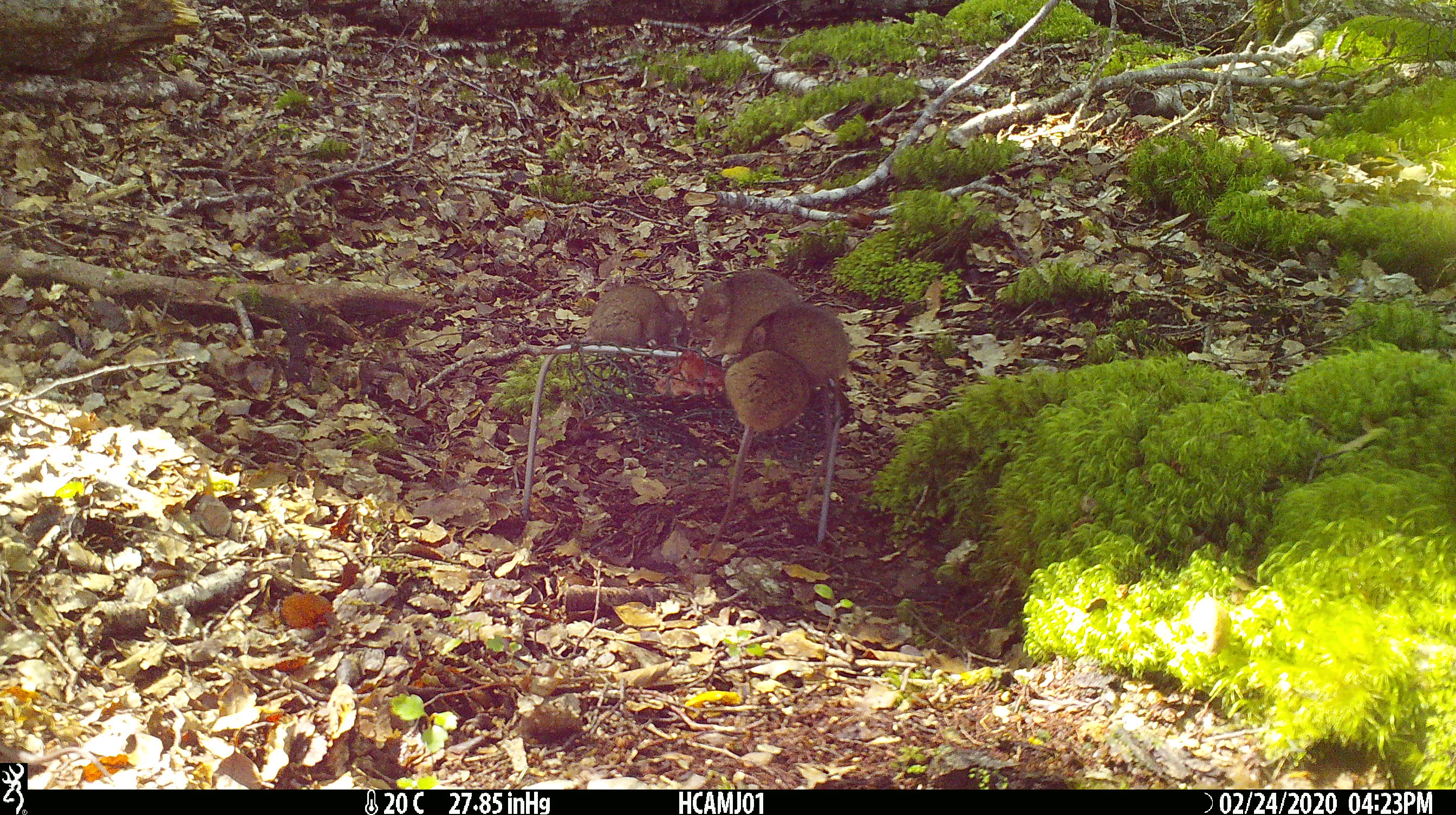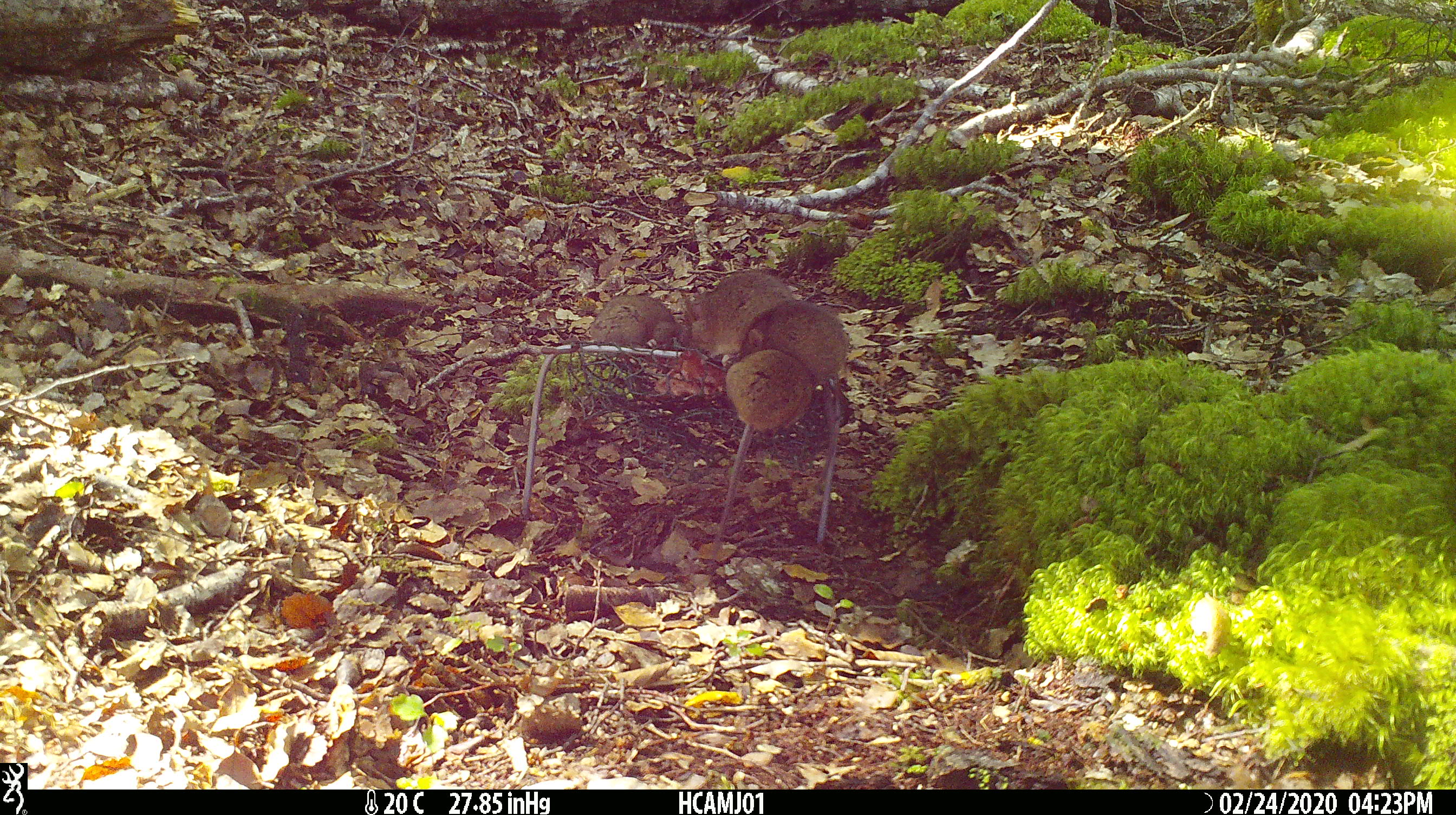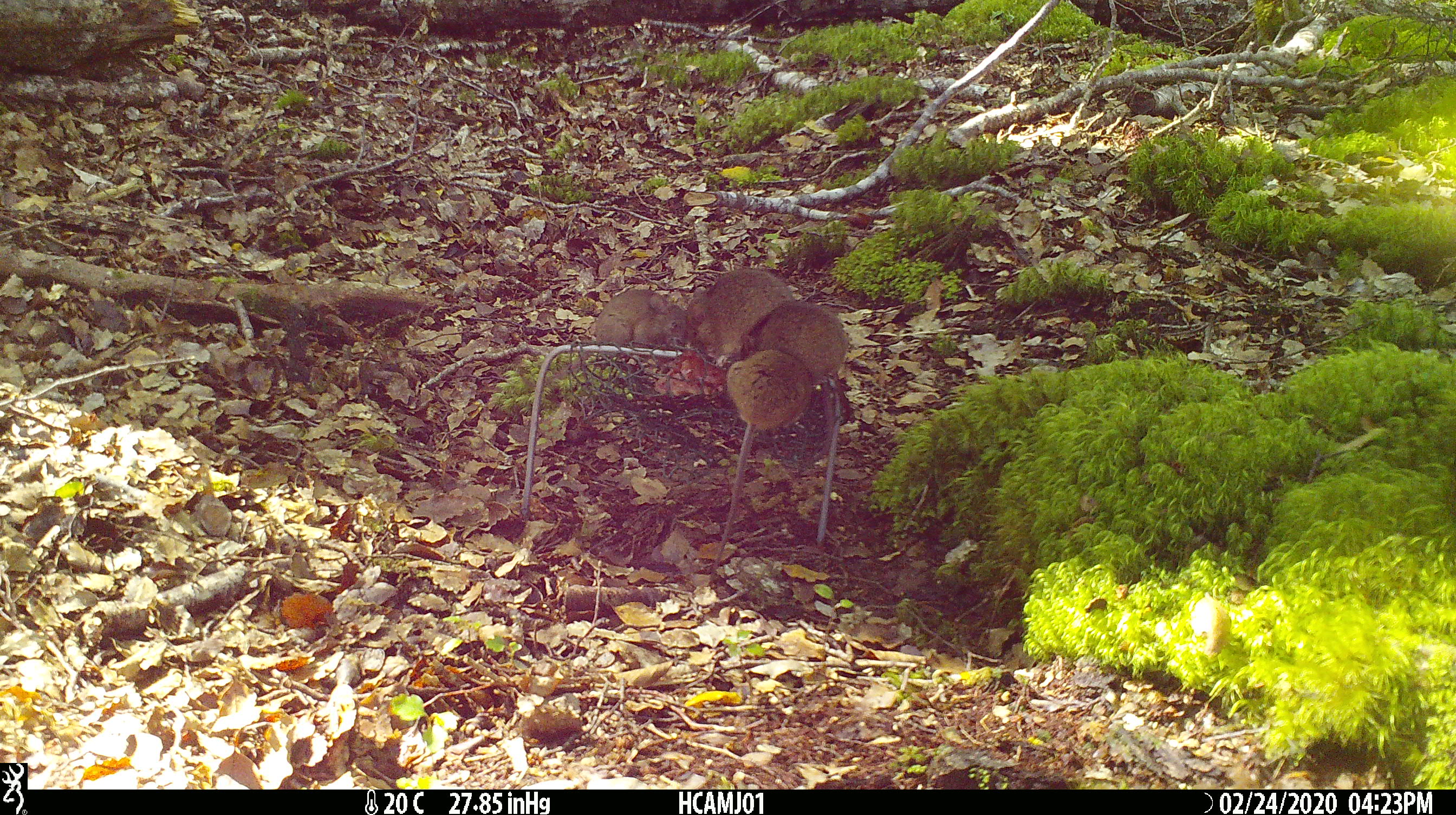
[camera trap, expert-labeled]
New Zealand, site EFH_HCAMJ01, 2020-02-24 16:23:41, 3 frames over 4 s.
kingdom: Animalia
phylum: Chordata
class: Mammalia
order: Rodentia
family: Muridae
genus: Mus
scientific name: Mus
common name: mouse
Mouse (Mus).